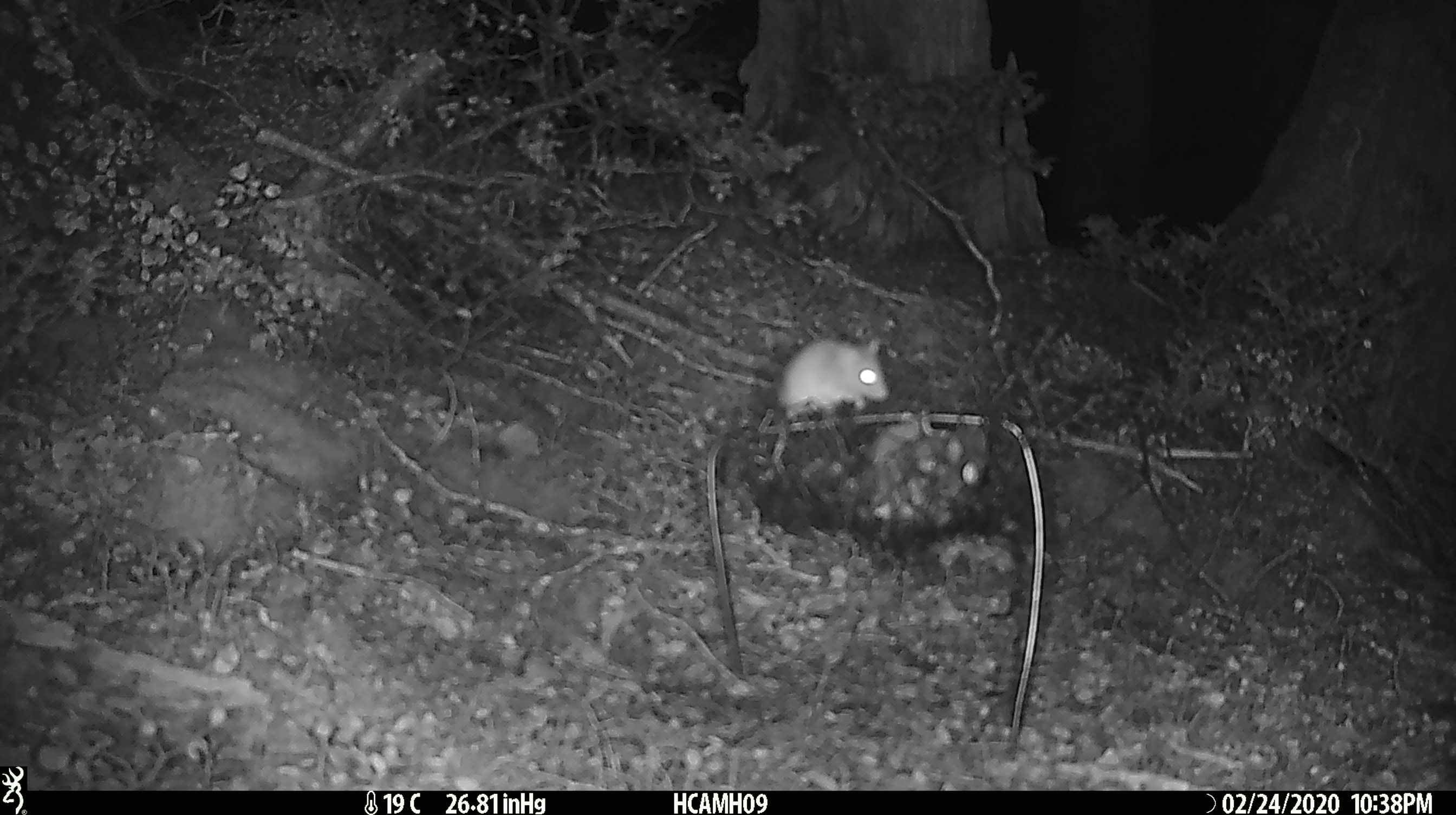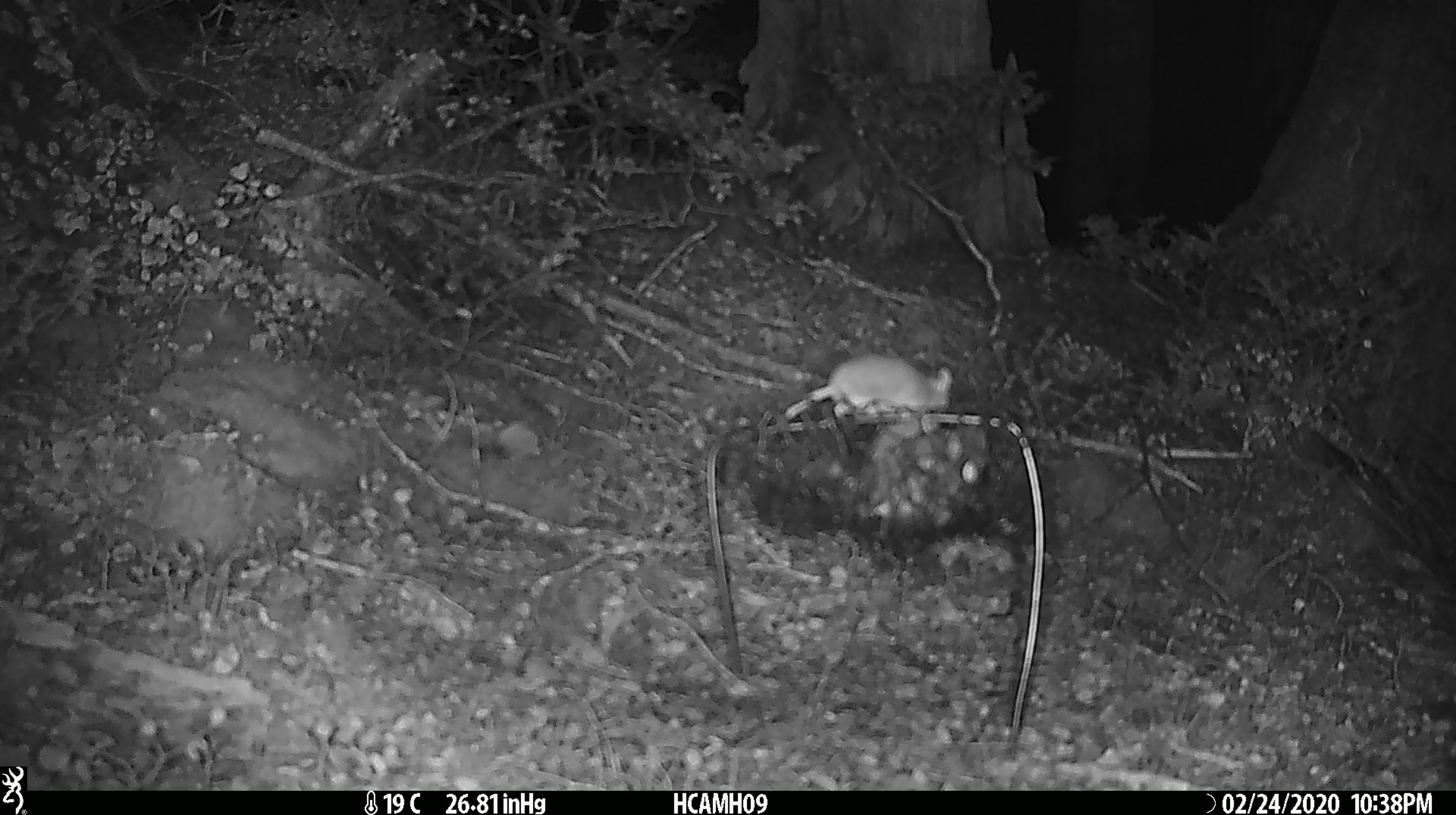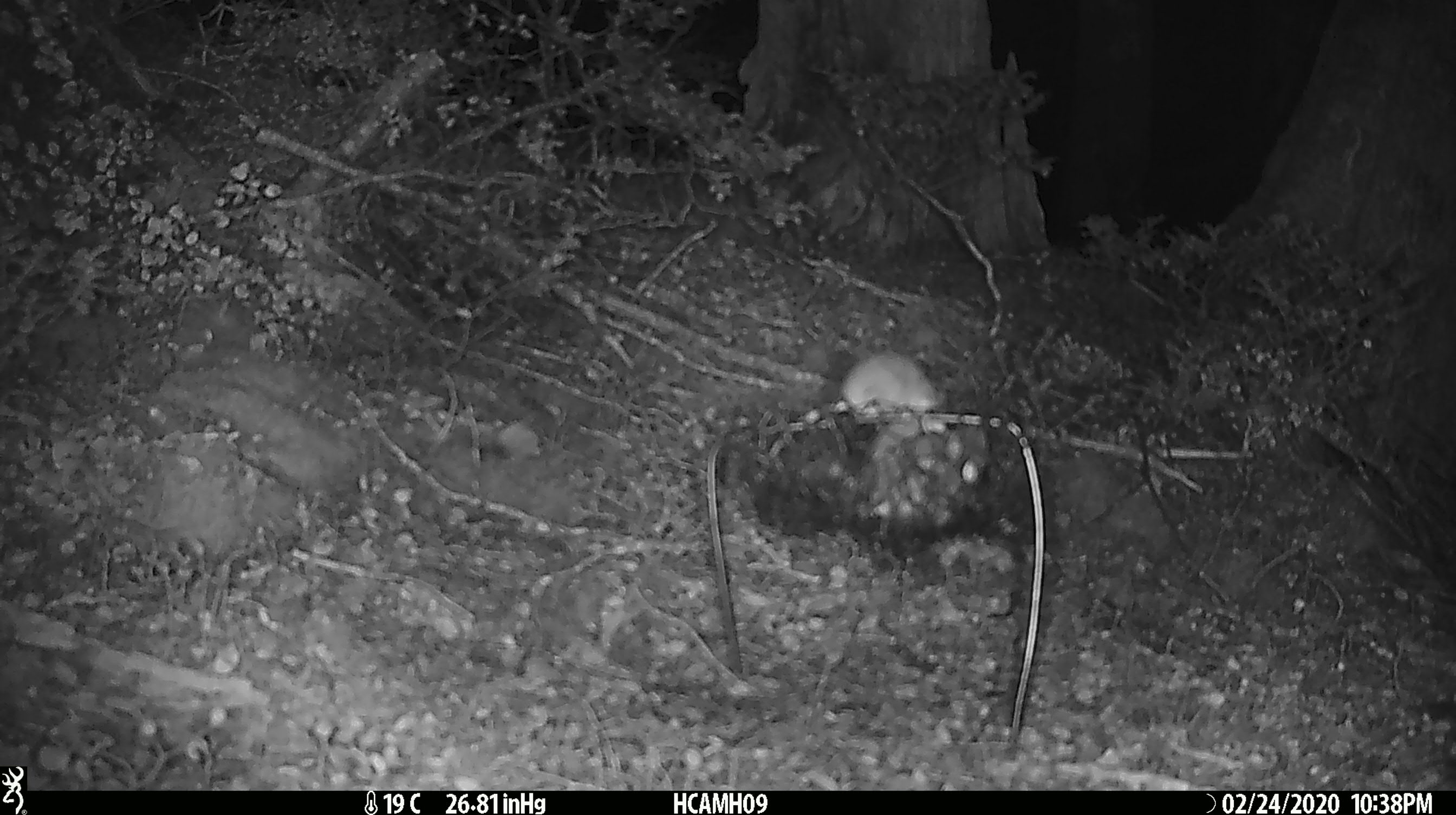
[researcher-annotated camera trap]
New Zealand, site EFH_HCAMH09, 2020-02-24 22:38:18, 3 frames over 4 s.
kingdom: Animalia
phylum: Chordata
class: Mammalia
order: Rodentia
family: Muridae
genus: Mus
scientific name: Mus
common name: mouse